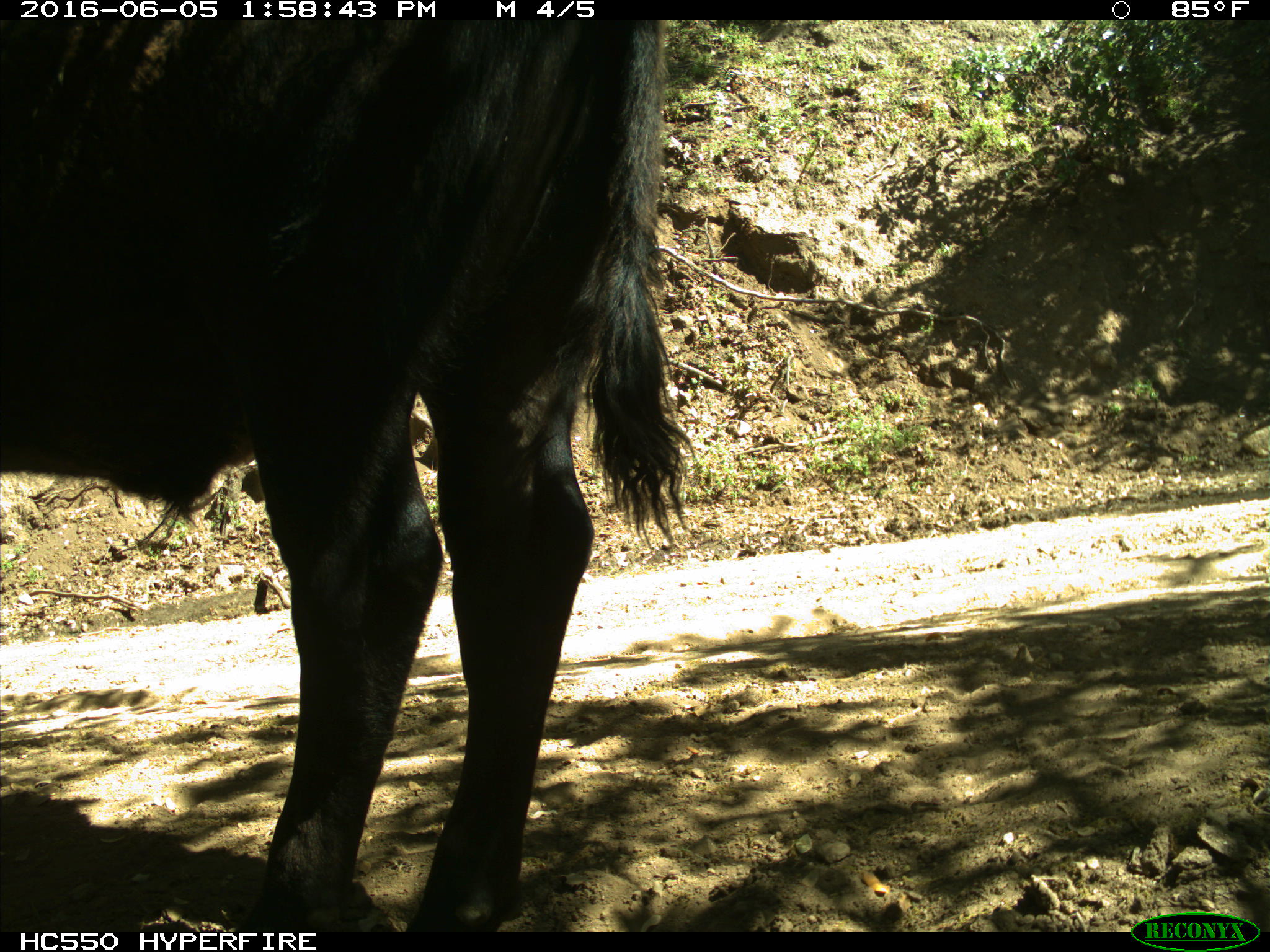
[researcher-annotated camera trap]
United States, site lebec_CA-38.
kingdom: Animalia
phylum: Chordata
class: Mammalia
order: Artiodactyla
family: Bovidae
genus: Bos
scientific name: Bos taurus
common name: domestic cow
Bos taurus (domestic cow).